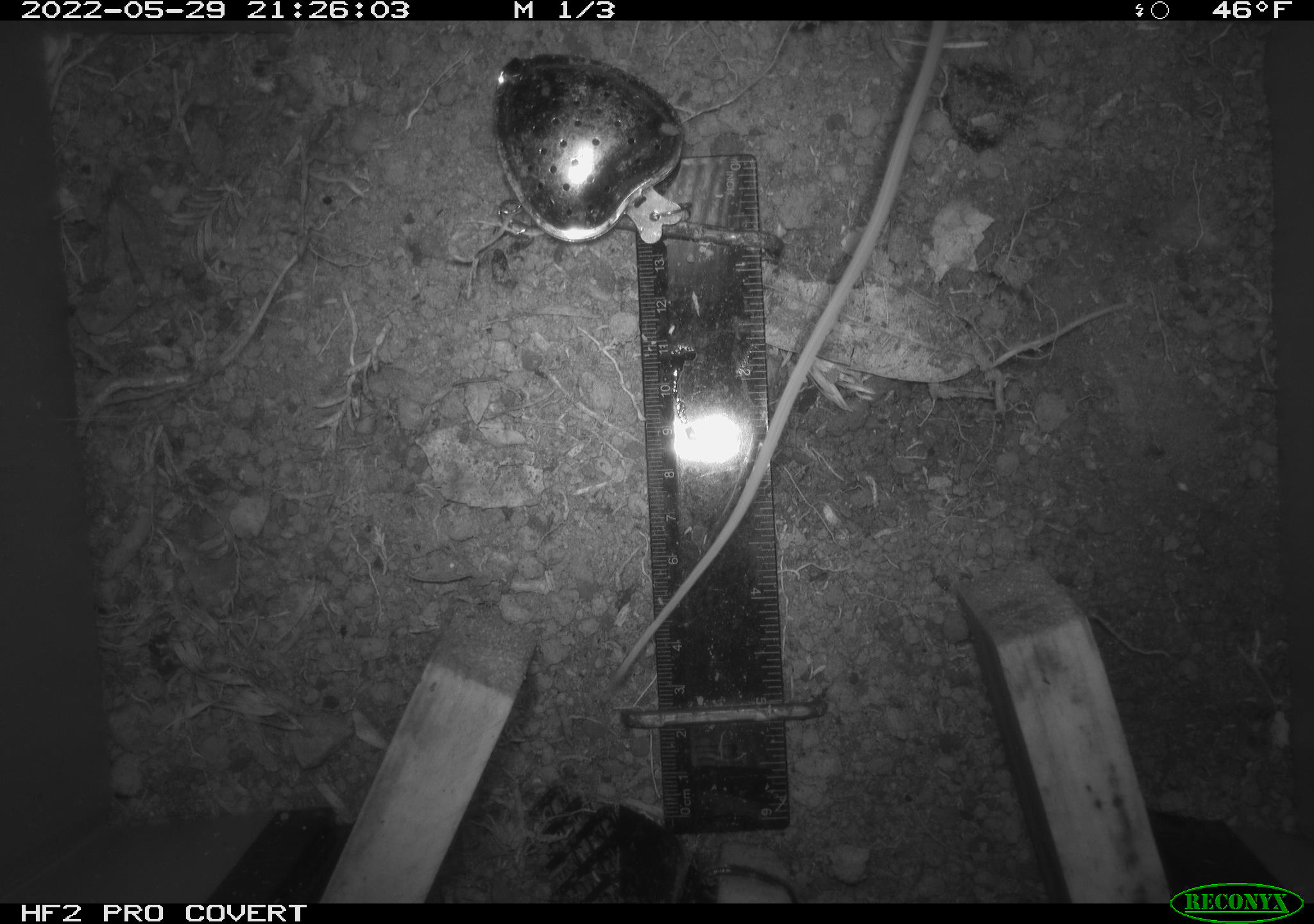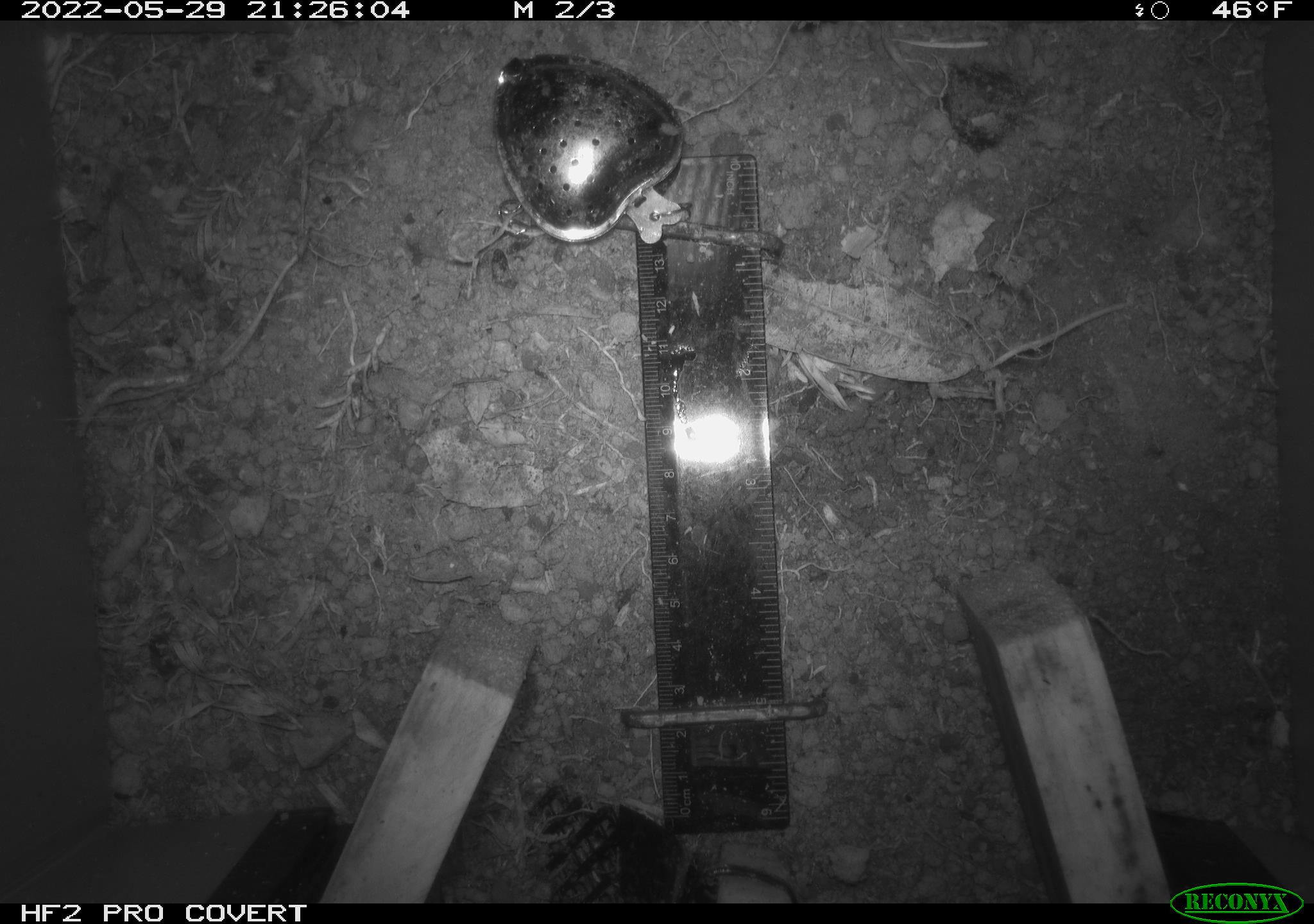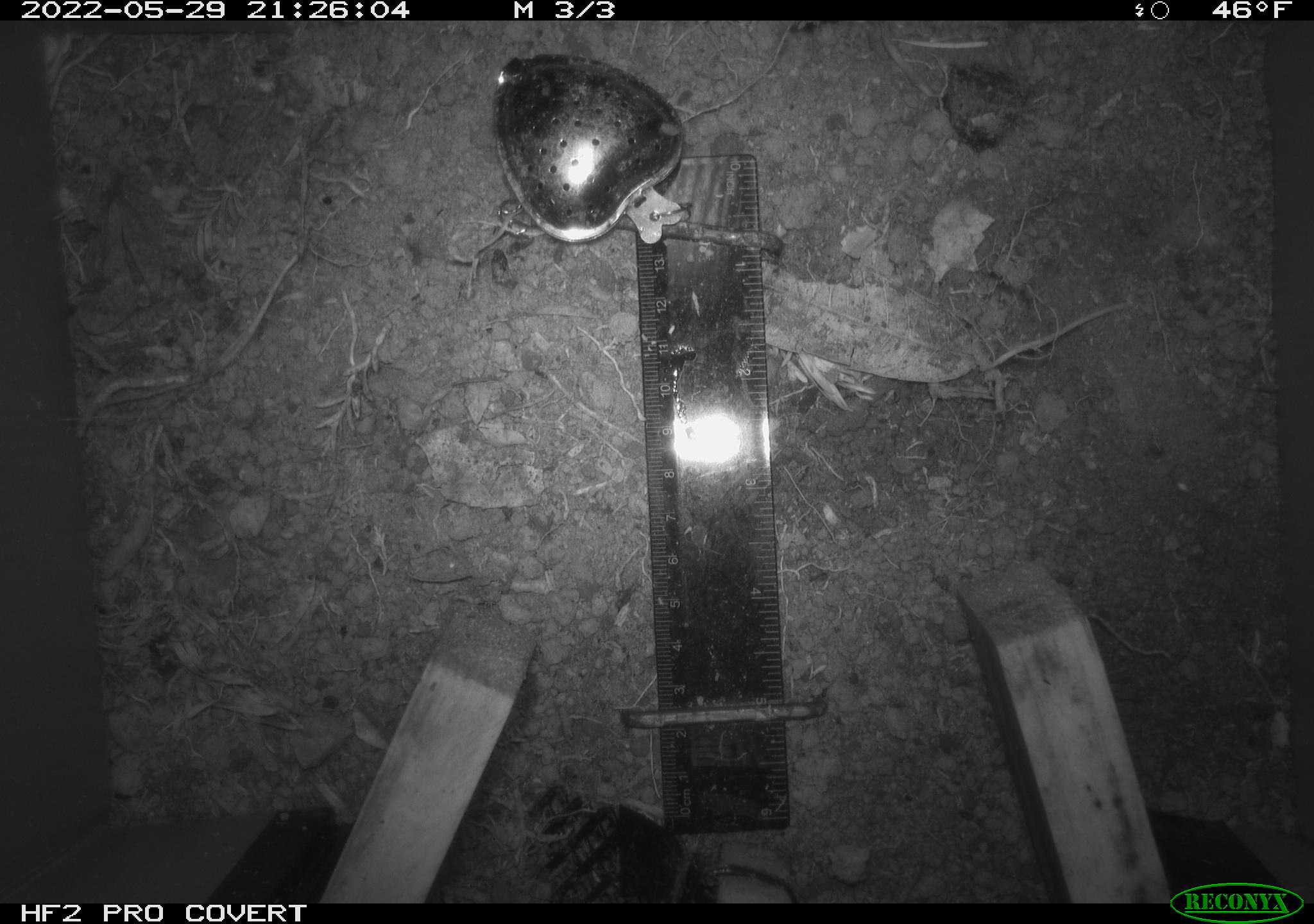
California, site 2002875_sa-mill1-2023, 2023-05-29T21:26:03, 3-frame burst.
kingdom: Animalia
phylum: Chordata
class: Mammalia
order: Rodentia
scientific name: Rodentia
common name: mouse species